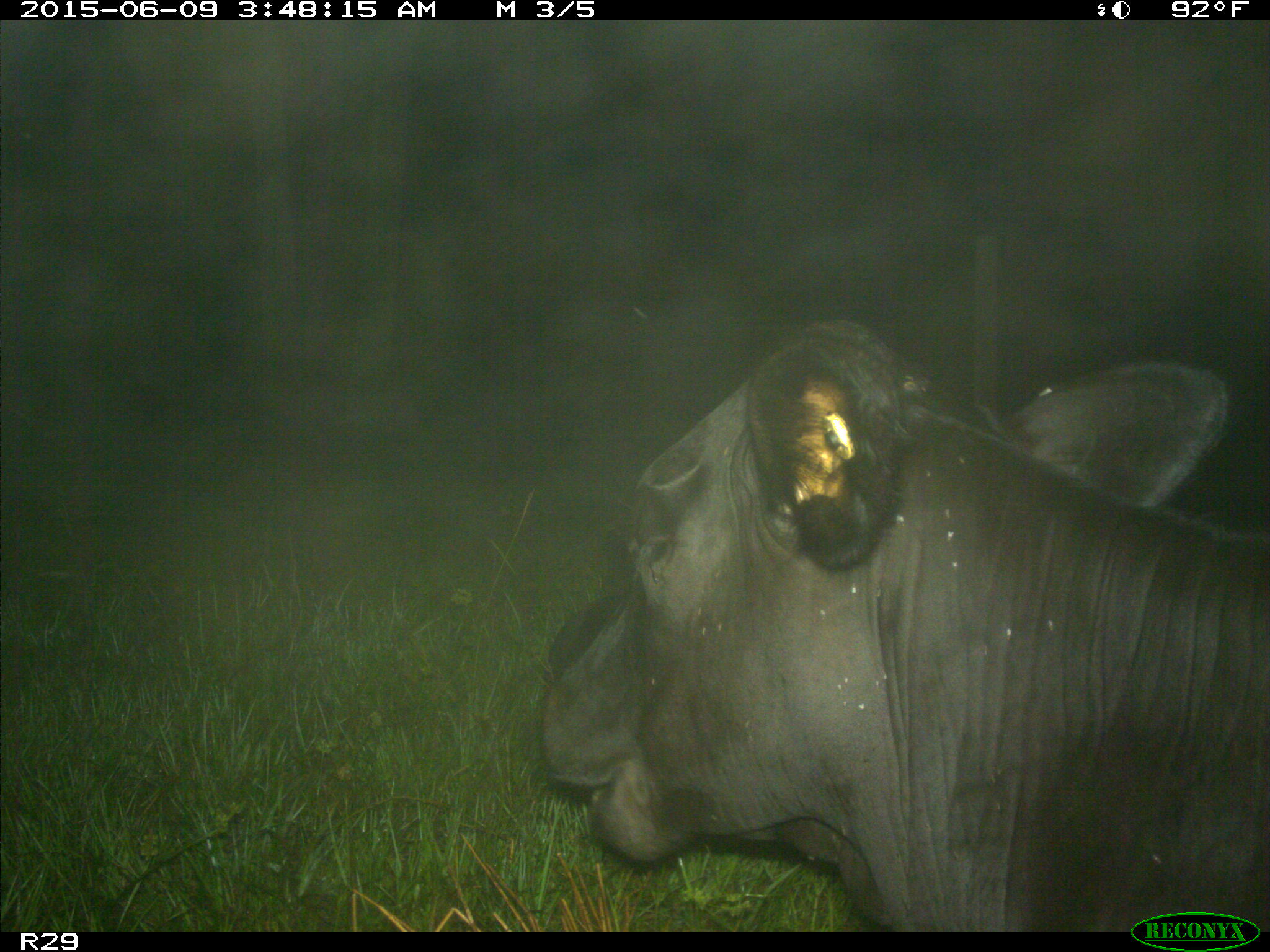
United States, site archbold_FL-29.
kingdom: Animalia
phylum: Chordata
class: Mammalia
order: Artiodactyla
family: Bovidae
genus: Bos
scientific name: Bos taurus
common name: domestic cow